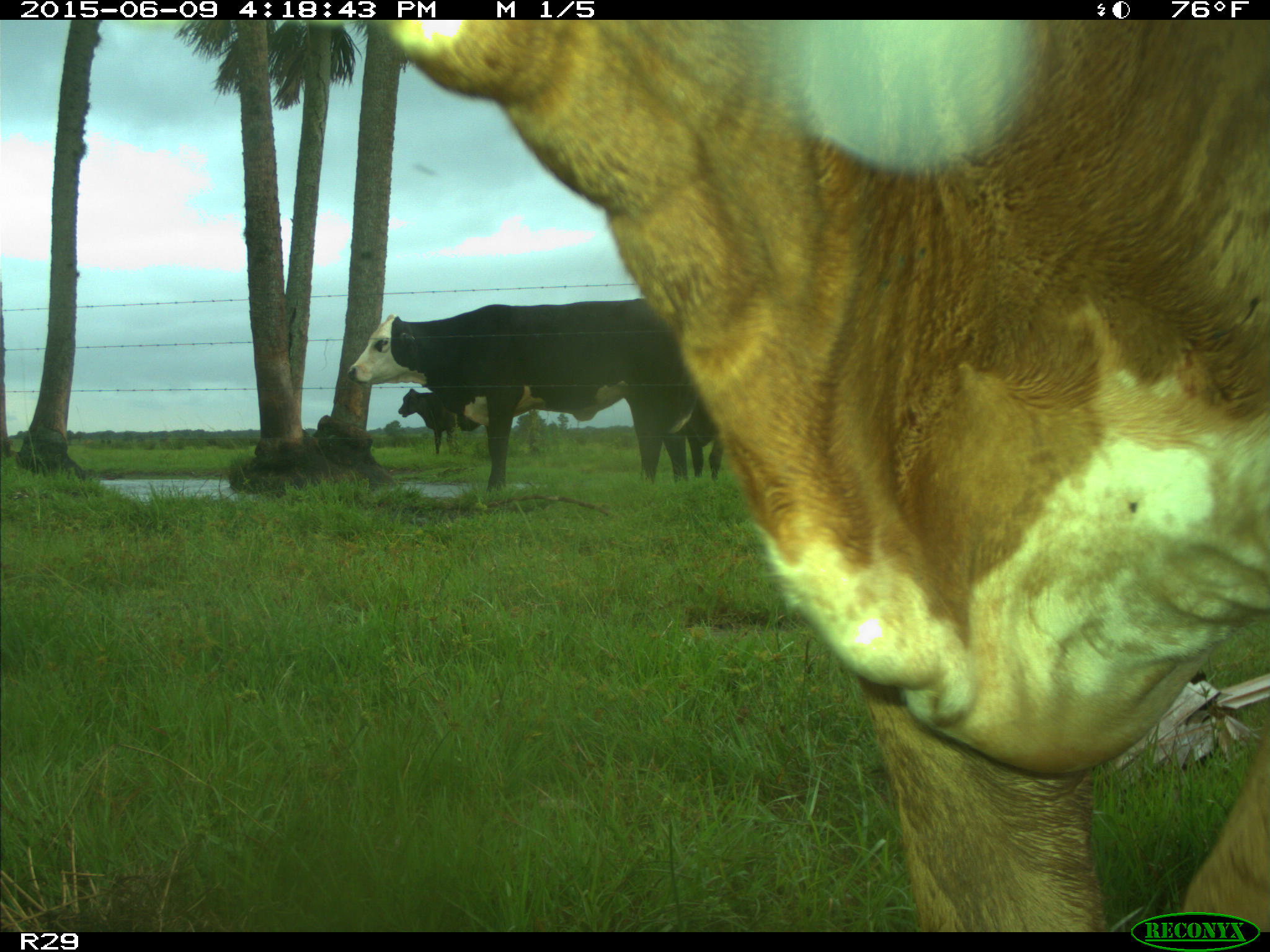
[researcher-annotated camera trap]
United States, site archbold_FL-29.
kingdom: Animalia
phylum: Chordata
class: Mammalia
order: Artiodactyla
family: Bovidae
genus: Bos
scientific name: Bos taurus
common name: domestic cow